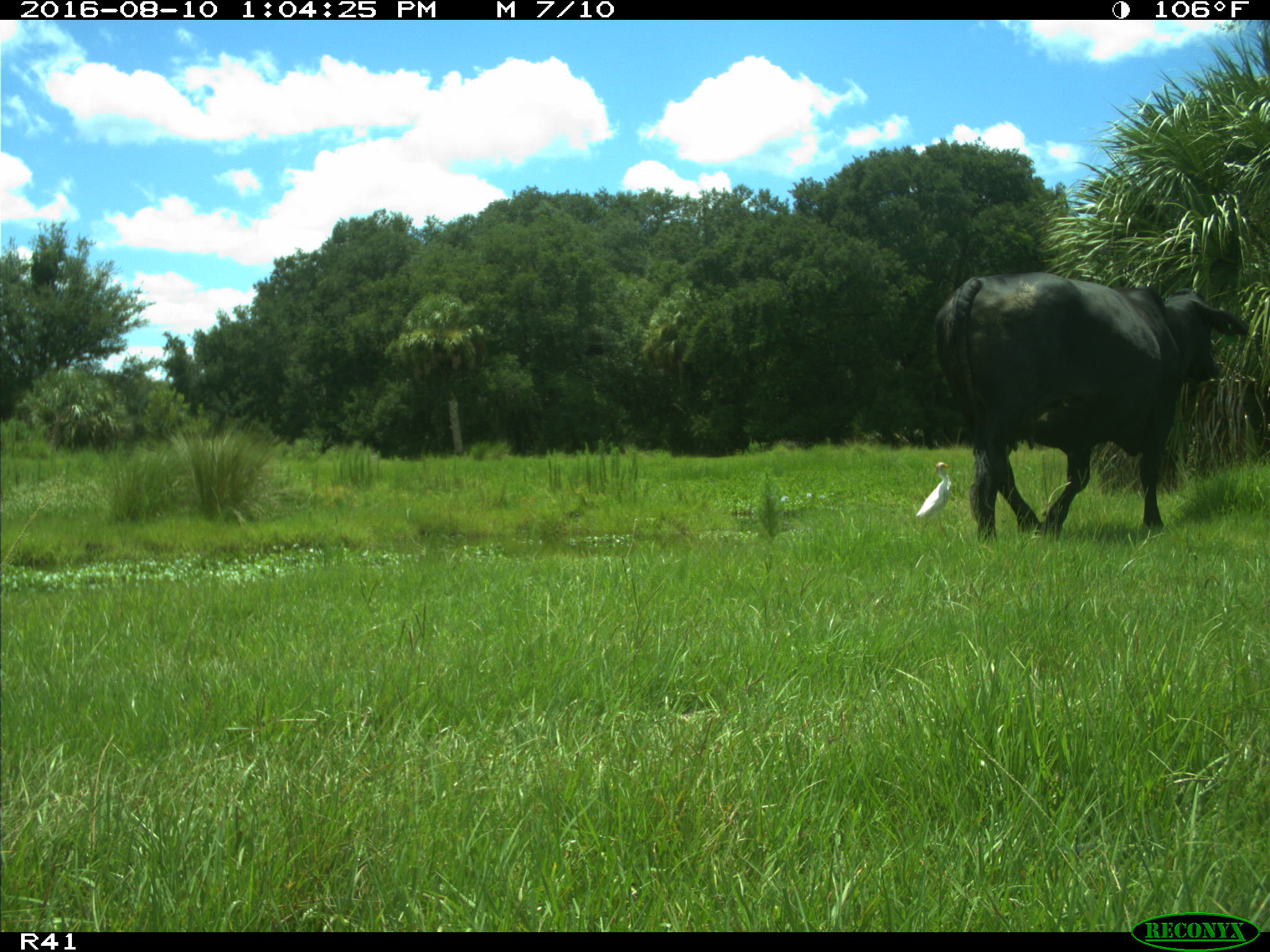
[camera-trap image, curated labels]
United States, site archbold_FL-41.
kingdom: Animalia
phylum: Chordata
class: Mammalia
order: Artiodactyla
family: Bovidae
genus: Bos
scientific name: Bos taurus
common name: domestic cow